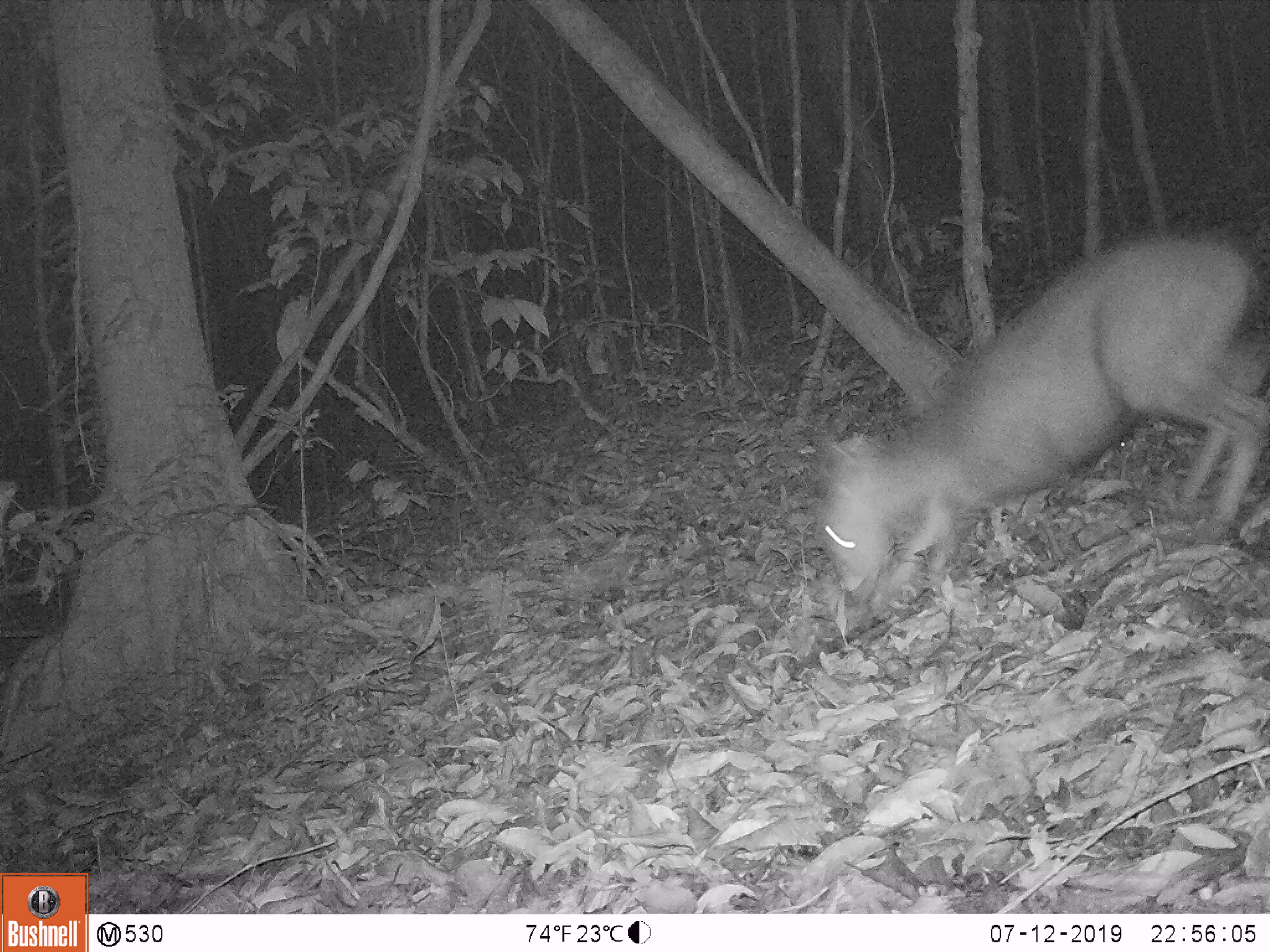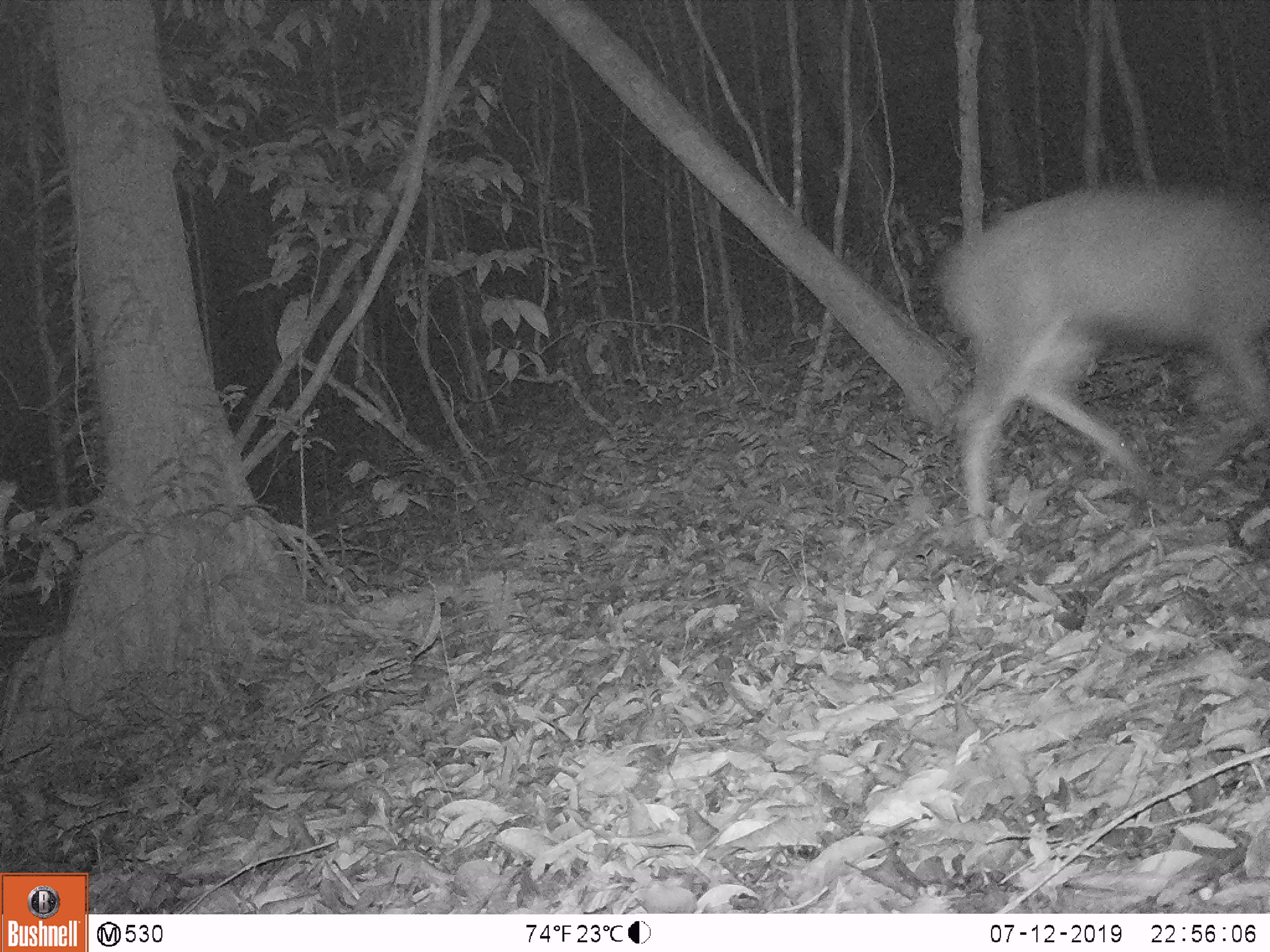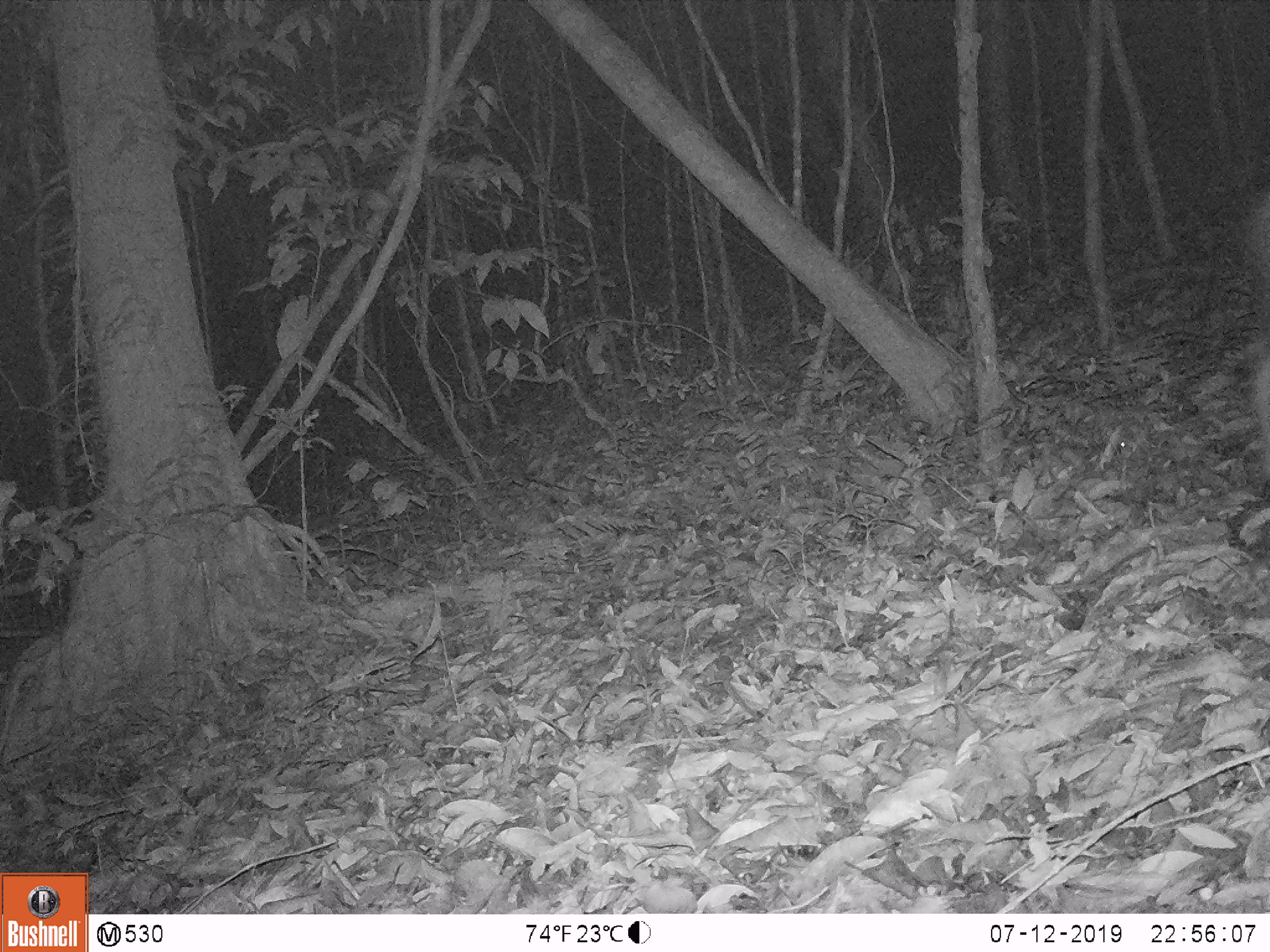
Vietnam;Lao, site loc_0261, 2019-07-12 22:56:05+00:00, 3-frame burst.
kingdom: Animalia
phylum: Chordata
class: Mammalia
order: Artiodactyla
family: Cervidae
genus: Rusa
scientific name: Rusa unicolor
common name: sambar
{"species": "sambar (Rusa unicolor)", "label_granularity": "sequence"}